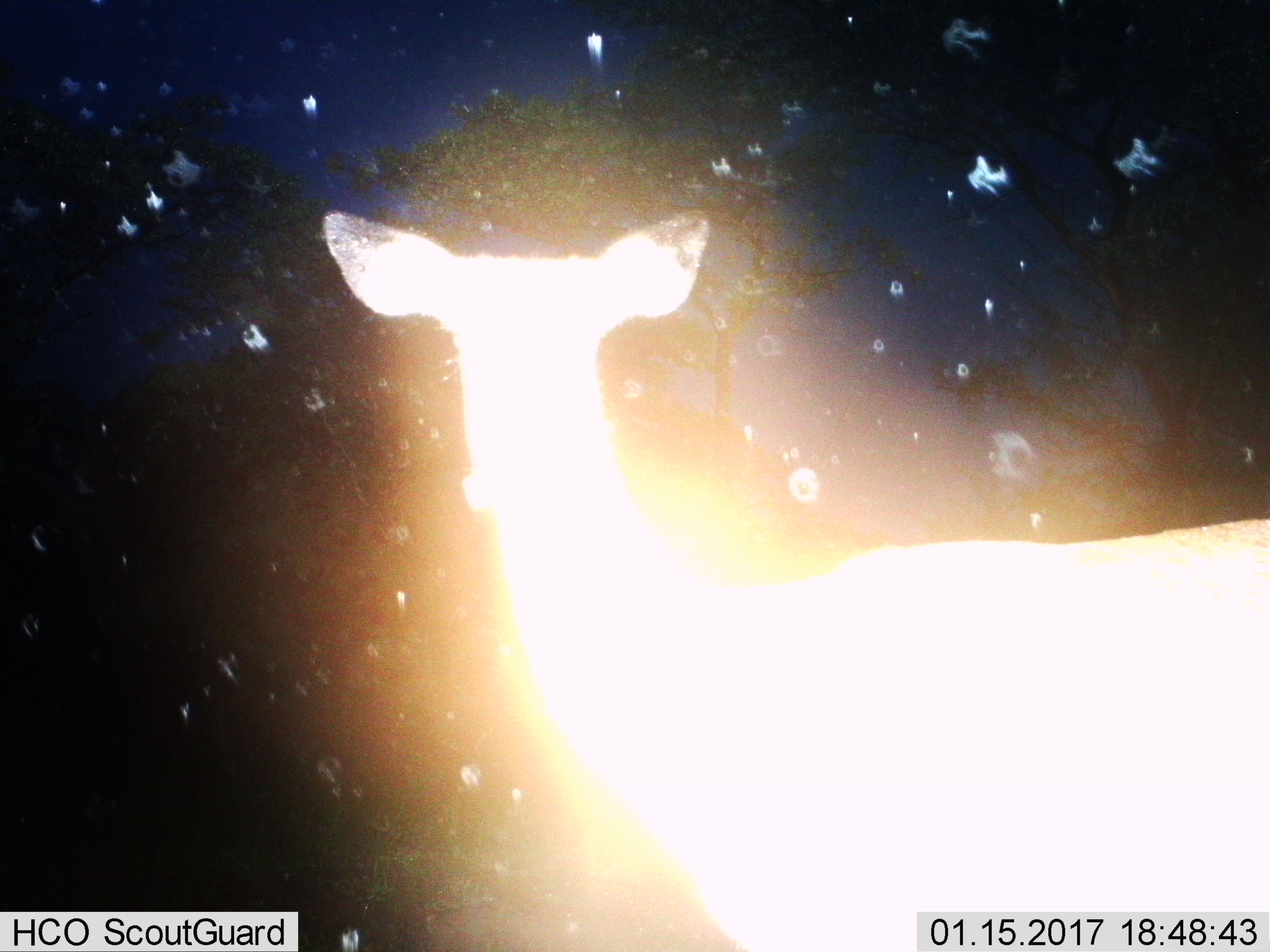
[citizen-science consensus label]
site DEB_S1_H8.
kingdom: Animalia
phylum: Chordata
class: Mammalia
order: Artiodactyla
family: Bovidae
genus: Aepyceros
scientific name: Aepyceros melampus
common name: impala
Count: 1.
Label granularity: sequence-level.